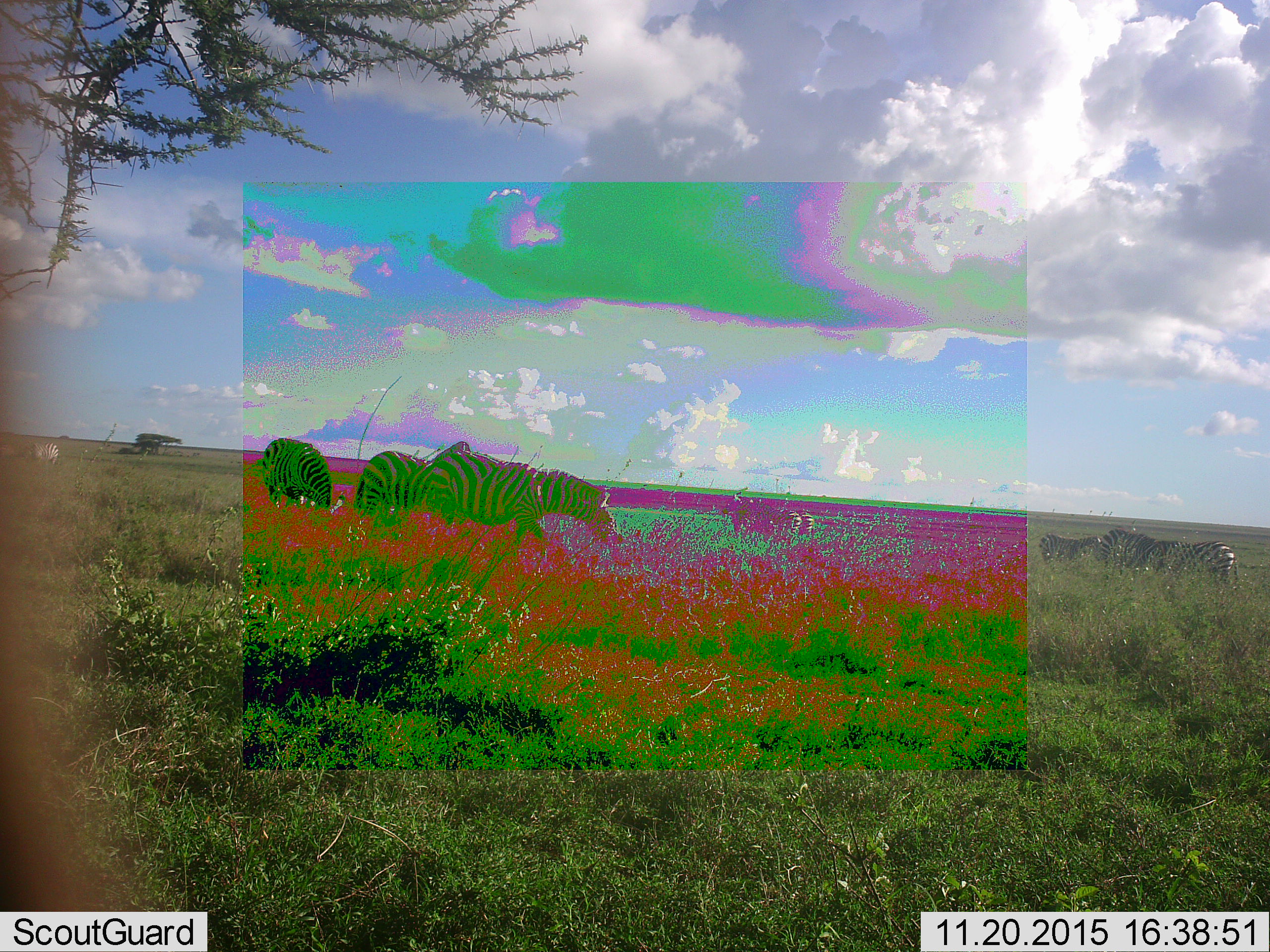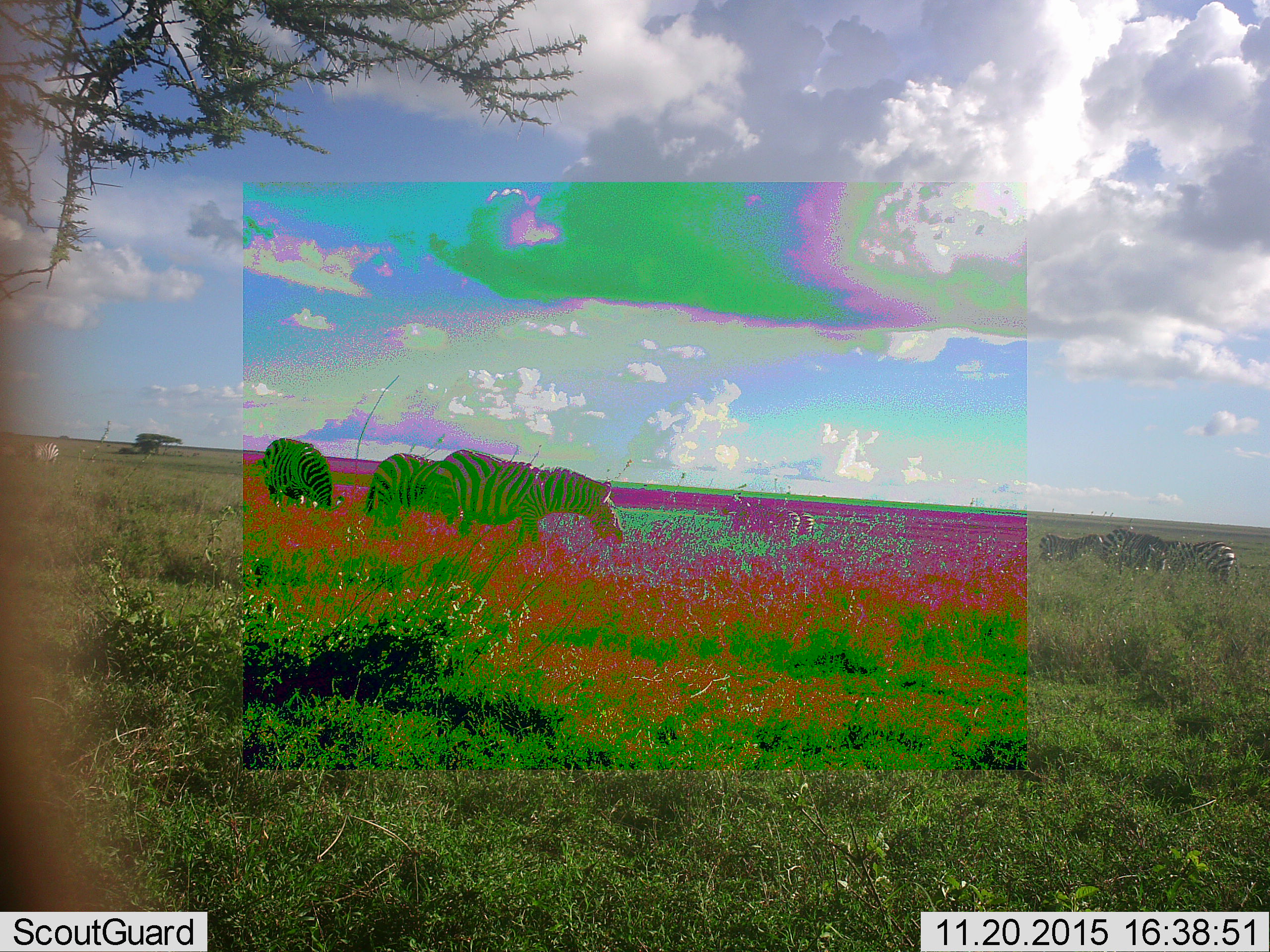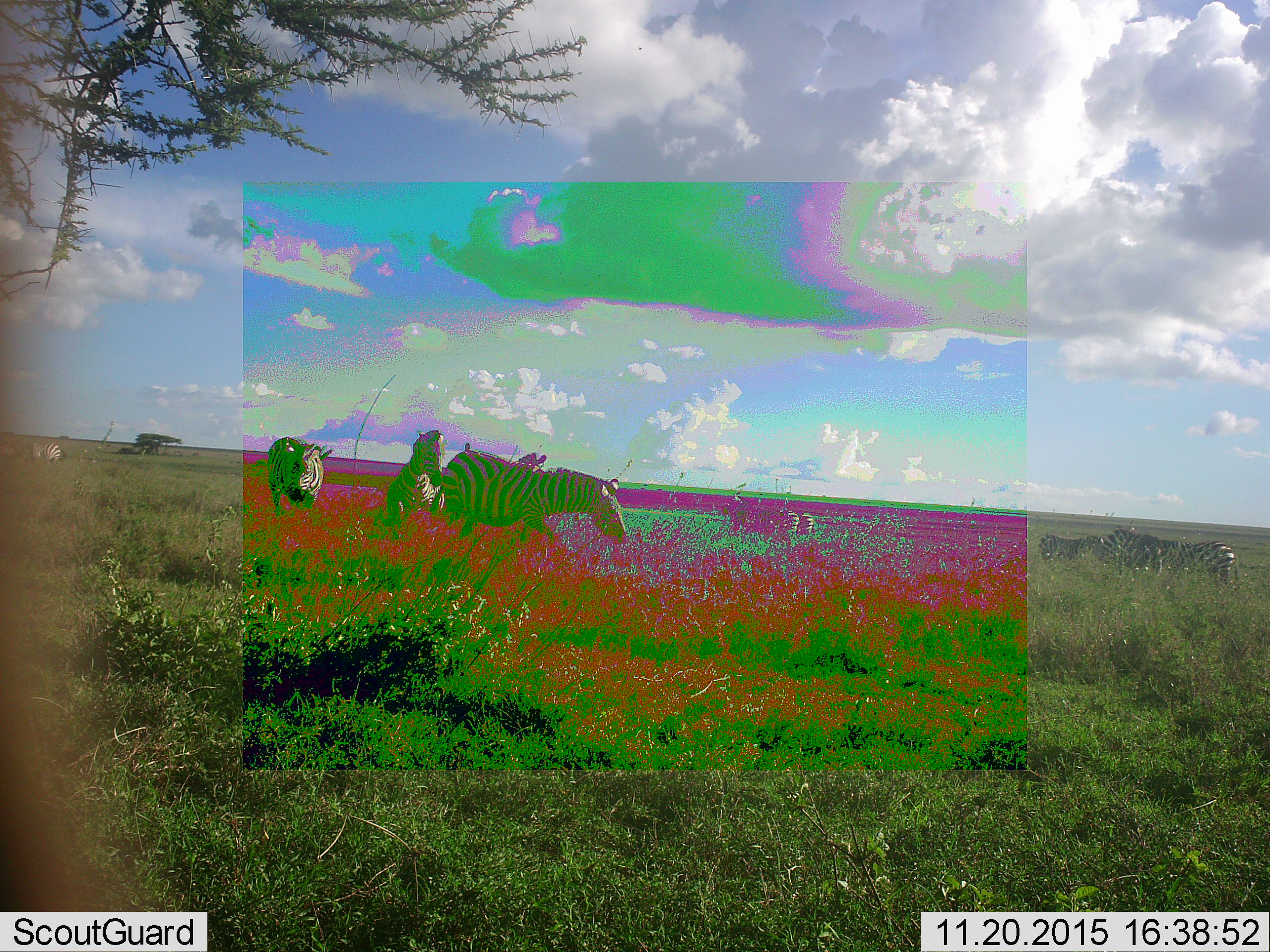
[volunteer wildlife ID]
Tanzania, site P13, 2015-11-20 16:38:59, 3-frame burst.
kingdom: Animalia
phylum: Chordata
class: Mammalia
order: Perissodactyla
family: Equidae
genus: Equus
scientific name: Equus quagga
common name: plains zebra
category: zebra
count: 8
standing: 78%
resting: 11%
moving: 67%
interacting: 22%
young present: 11%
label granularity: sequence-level